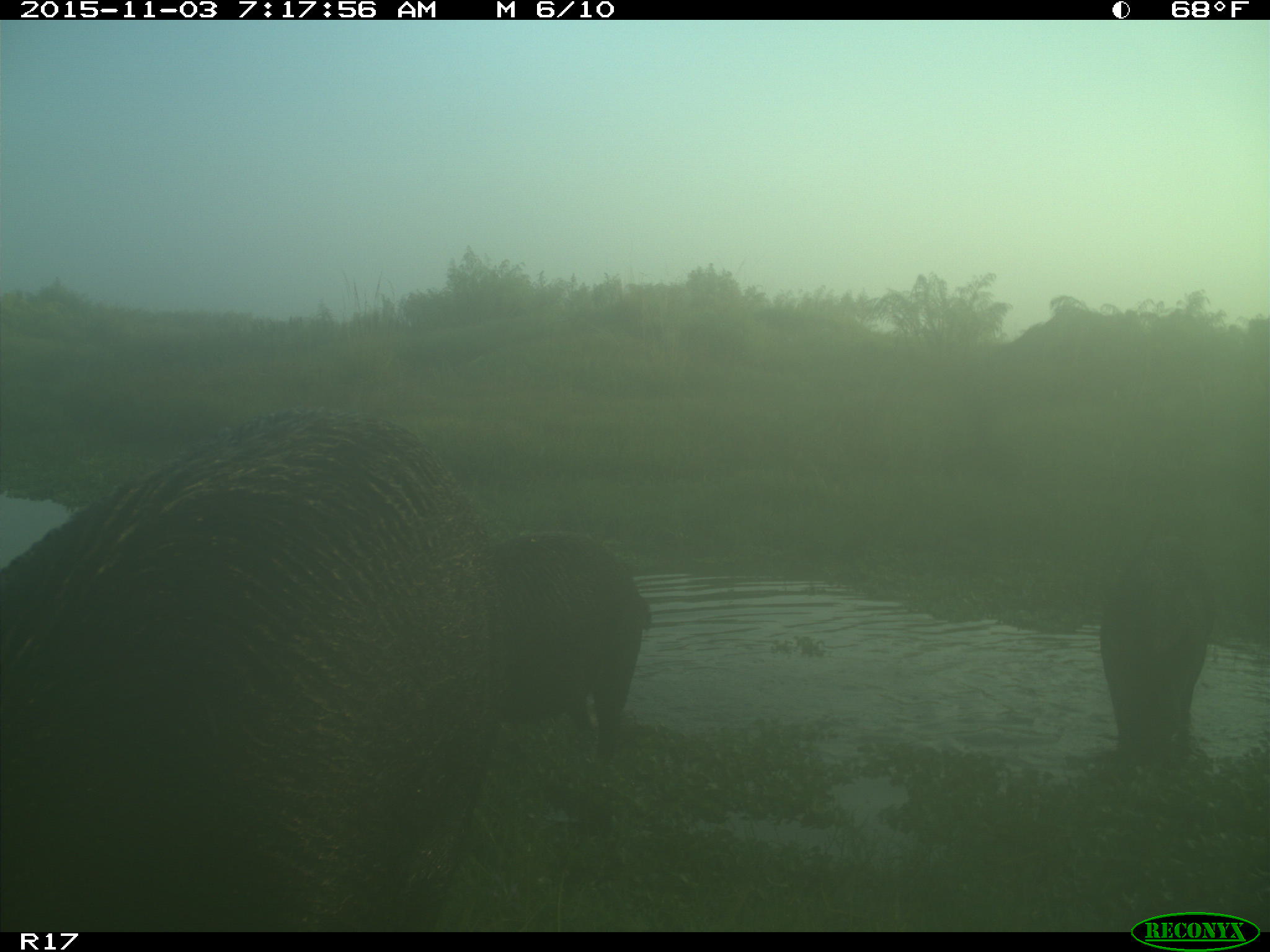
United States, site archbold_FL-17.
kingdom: Animalia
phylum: Chordata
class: Mammalia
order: Artiodactyla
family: Suidae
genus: Sus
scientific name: Sus scrofa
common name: wild boar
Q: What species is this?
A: Sus scrofa (wild boar).